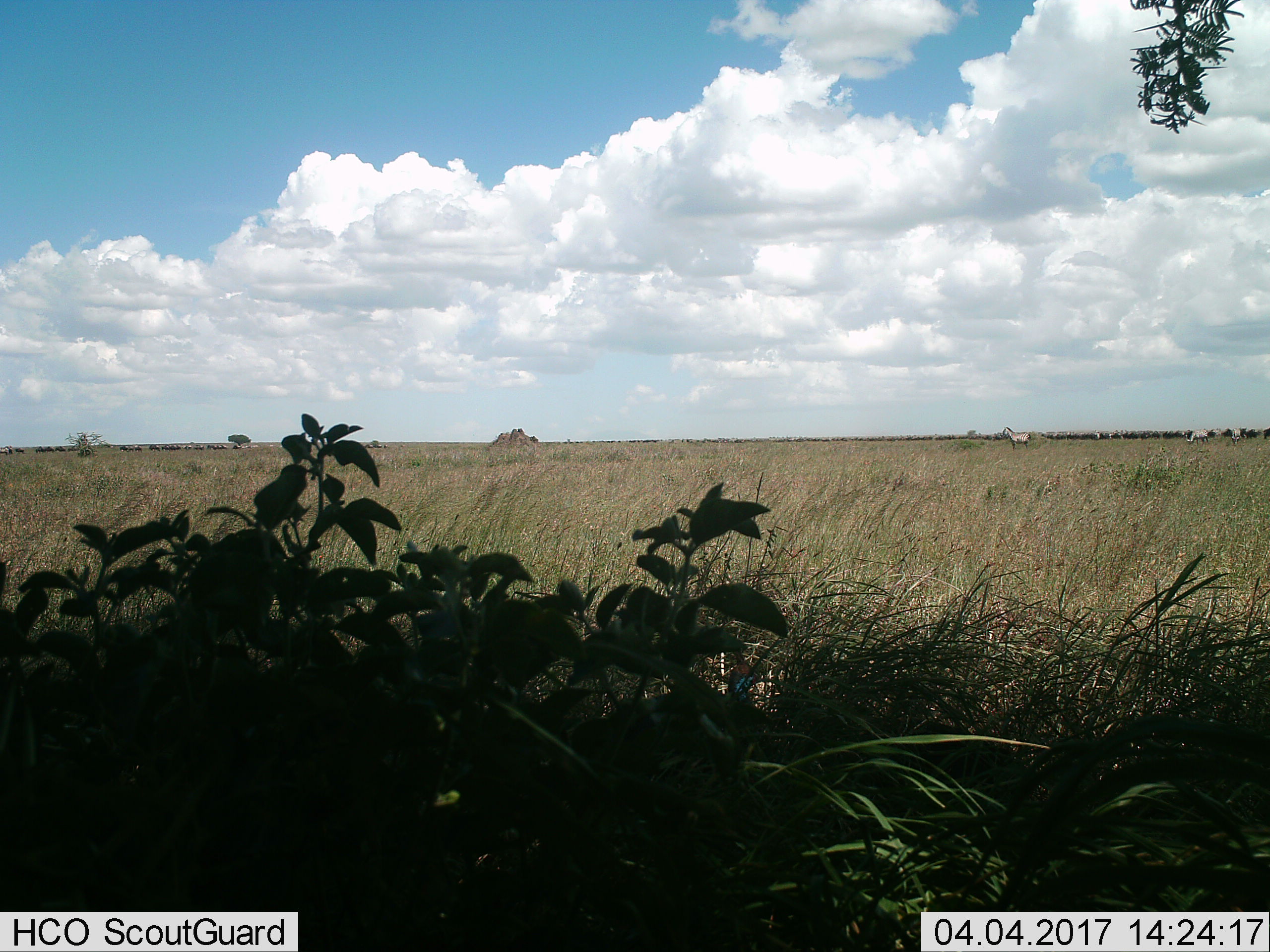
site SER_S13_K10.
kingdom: Animalia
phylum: Chordata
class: Mammalia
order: Perissodactyla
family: Equidae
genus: Equus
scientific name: Equus quagga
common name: plains zebra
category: zebraplains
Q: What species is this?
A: Zebraplains (plains zebra) (Equus quagga).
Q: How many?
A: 11-50.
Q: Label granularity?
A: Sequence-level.